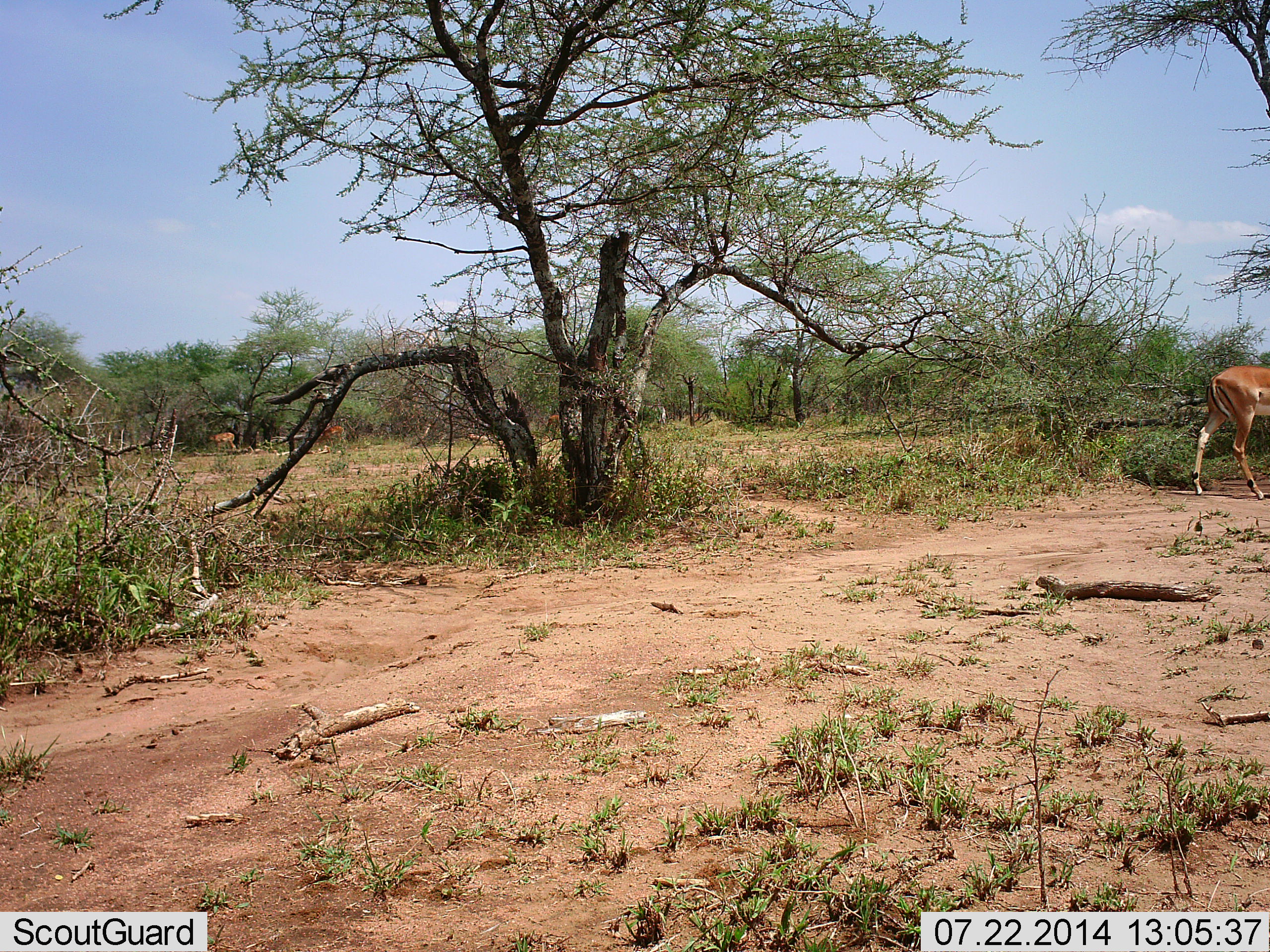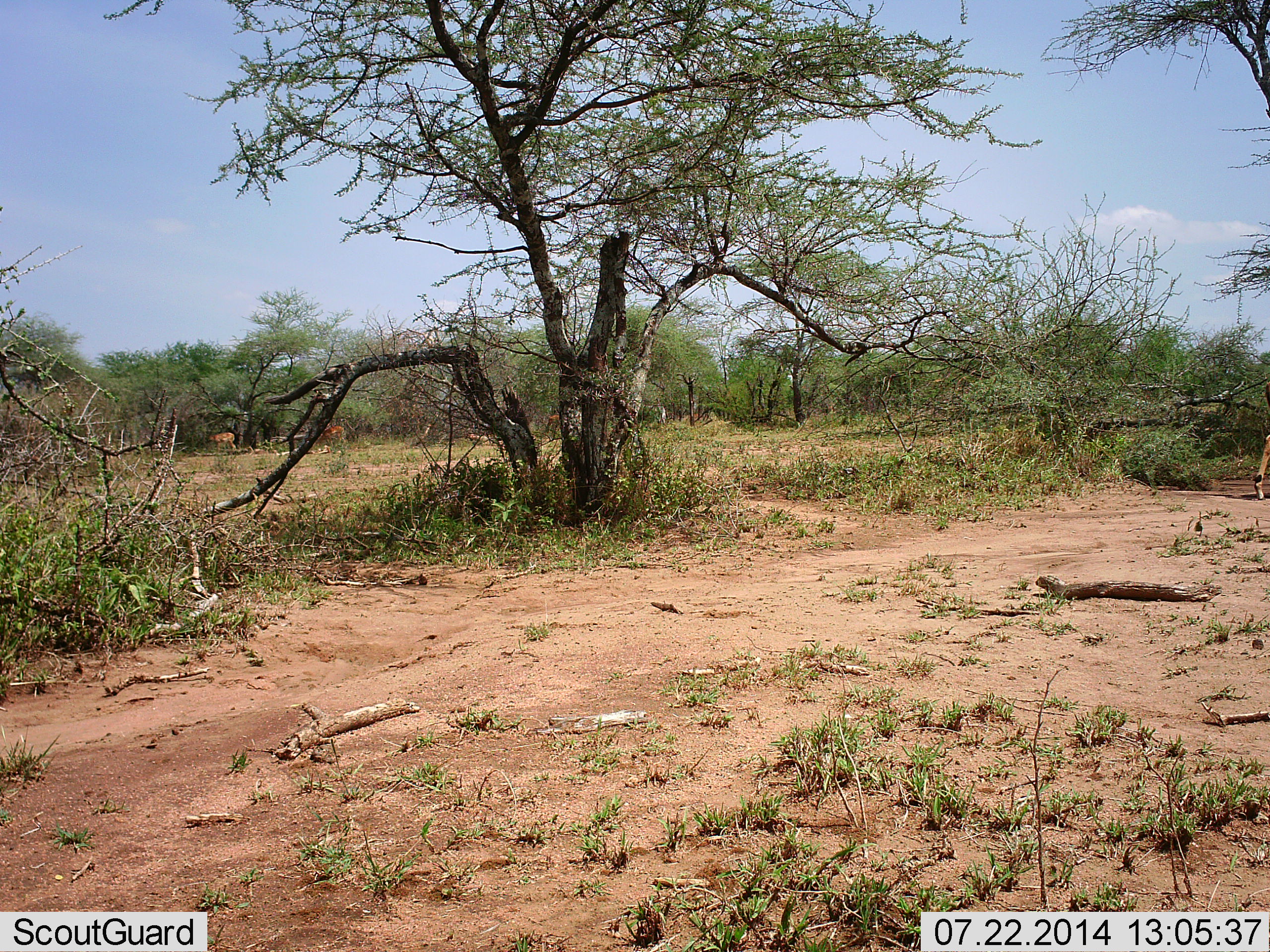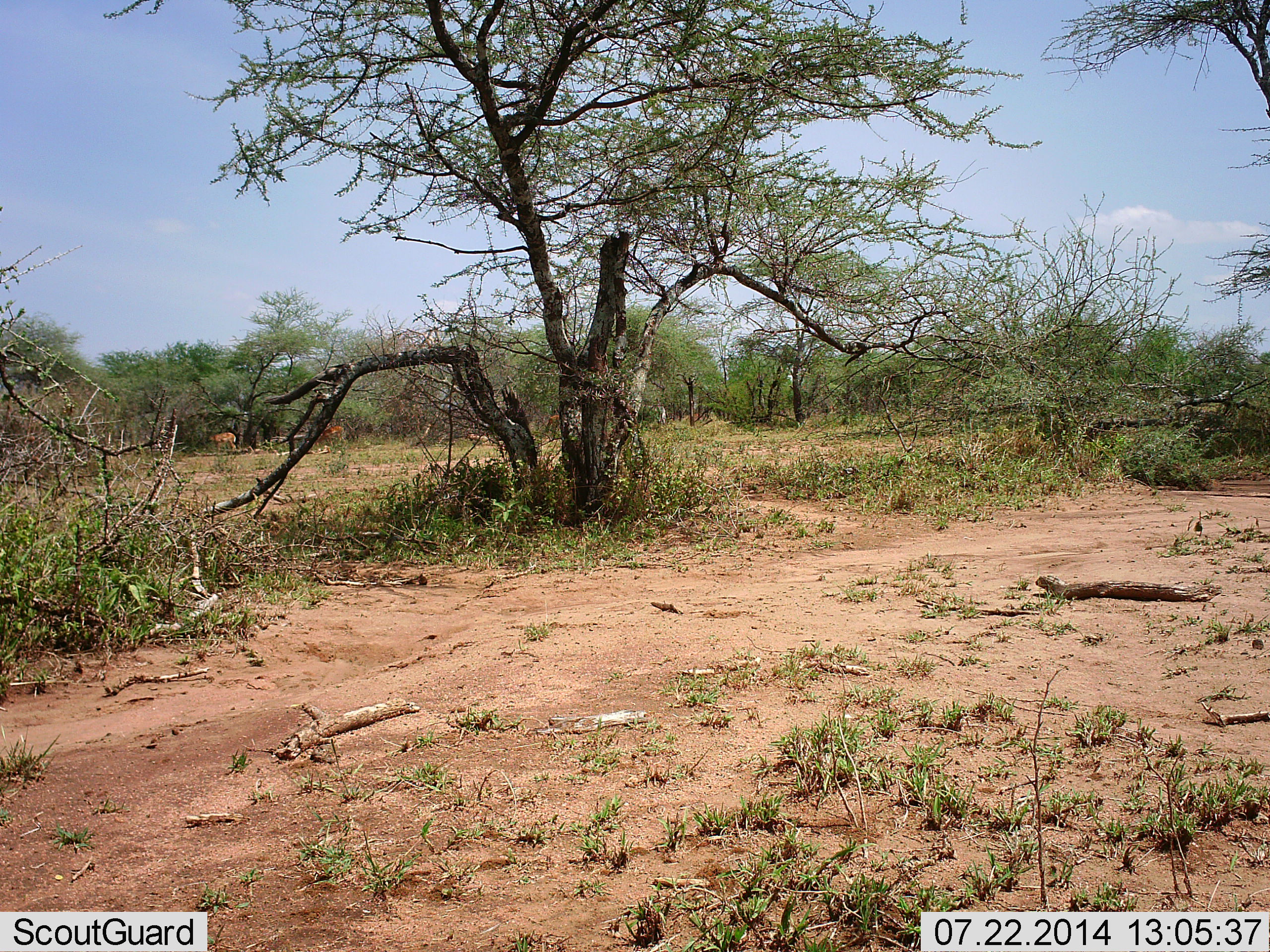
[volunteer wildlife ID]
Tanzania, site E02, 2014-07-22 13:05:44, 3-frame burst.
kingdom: Animalia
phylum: Chordata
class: Mammalia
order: Artiodactyla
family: Bovidae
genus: Aepyceros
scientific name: Aepyceros melampus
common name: impala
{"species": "impala (Aepyceros melampus)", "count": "3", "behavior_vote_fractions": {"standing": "50%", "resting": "0%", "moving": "100%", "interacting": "0%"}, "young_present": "0%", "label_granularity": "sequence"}